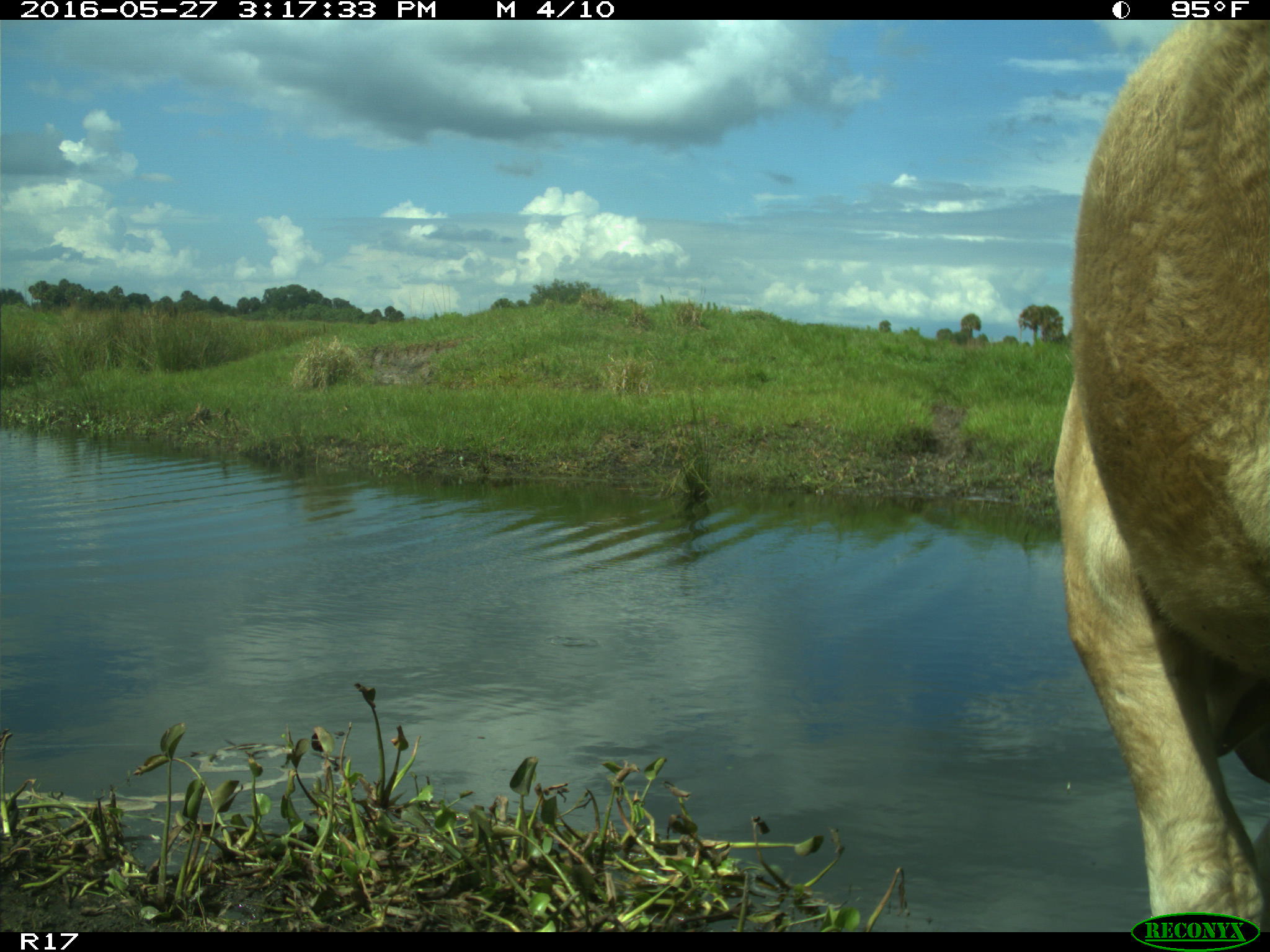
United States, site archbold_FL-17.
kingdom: Animalia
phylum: Chordata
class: Mammalia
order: Artiodactyla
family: Bovidae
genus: Bos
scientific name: Bos taurus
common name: domestic cow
Bos taurus (domestic cow).